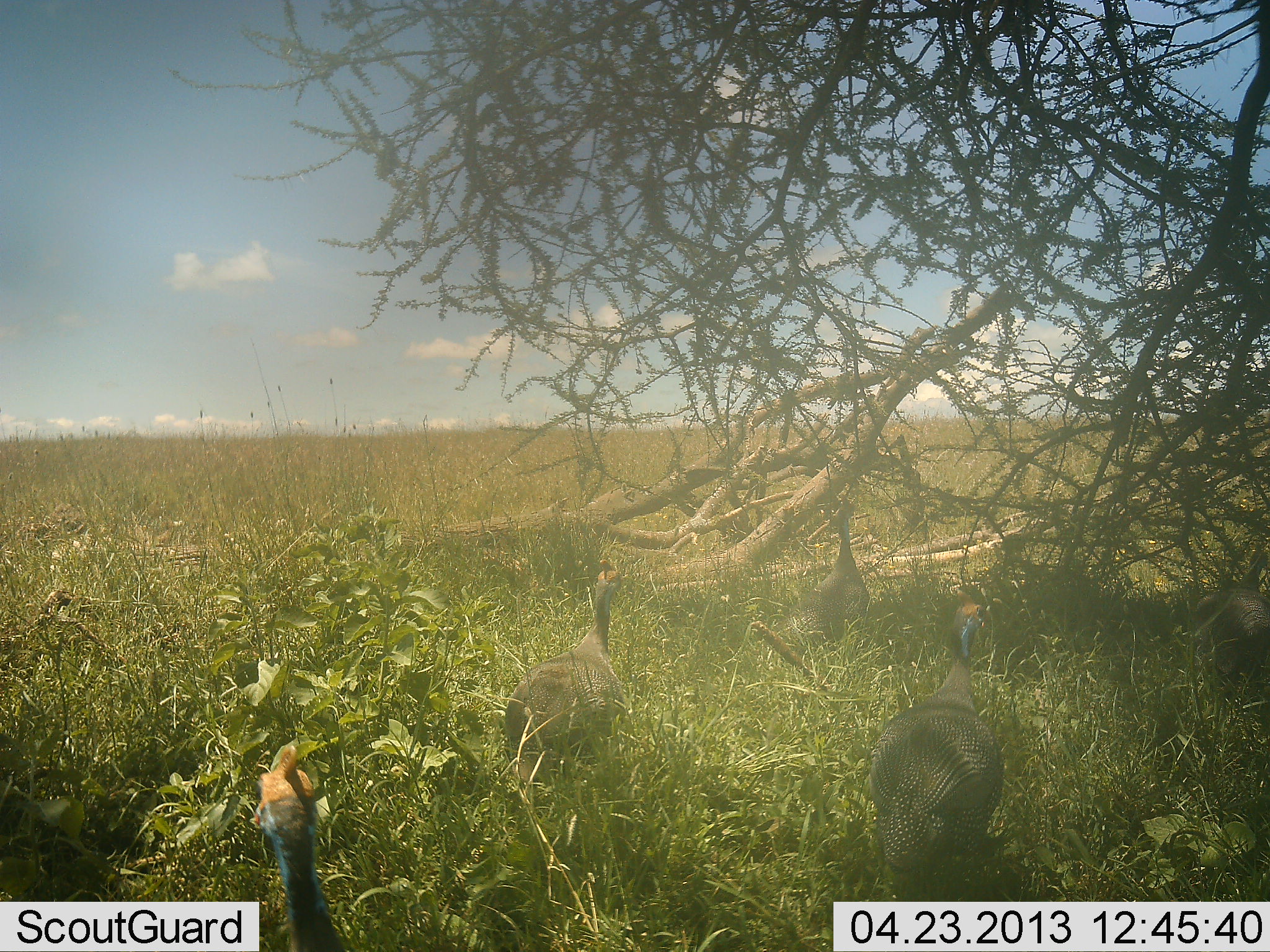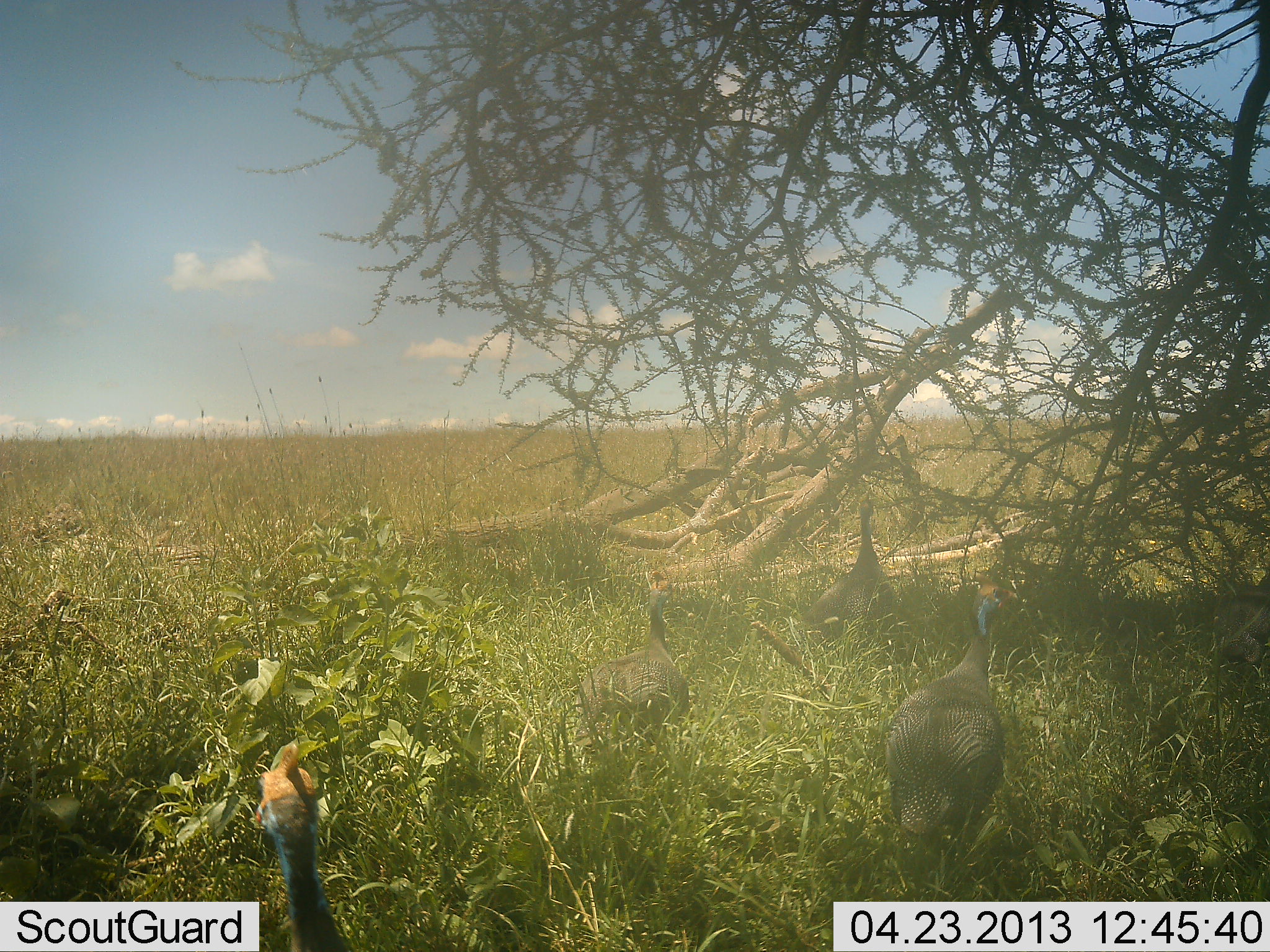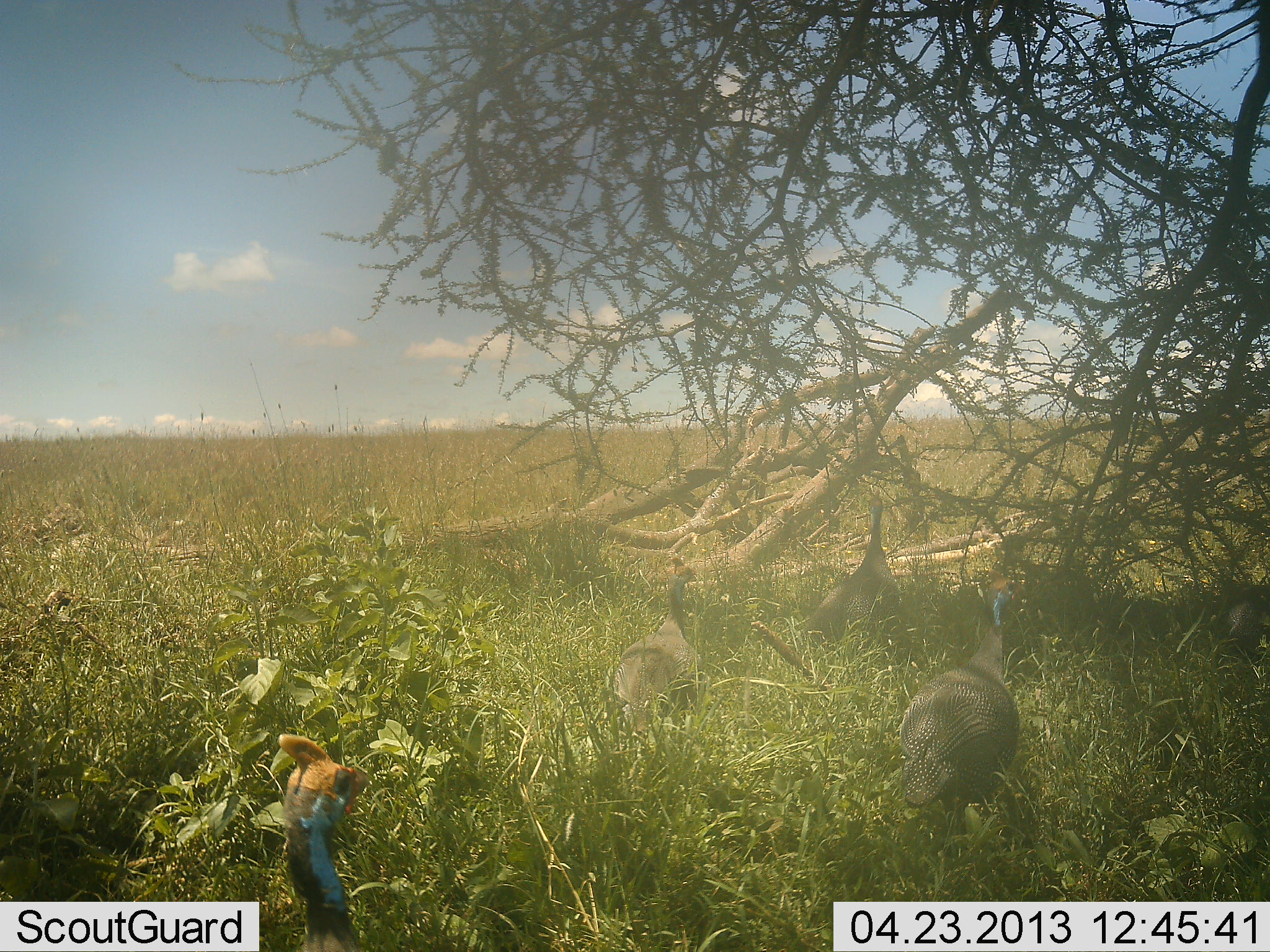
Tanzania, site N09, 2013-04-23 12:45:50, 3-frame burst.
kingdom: Animalia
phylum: Chordata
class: Aves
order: Galliformes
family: Numididae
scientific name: Numididae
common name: guinea fowl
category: guineafowl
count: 5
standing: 41%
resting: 0%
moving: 96%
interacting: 0%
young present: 0%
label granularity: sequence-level